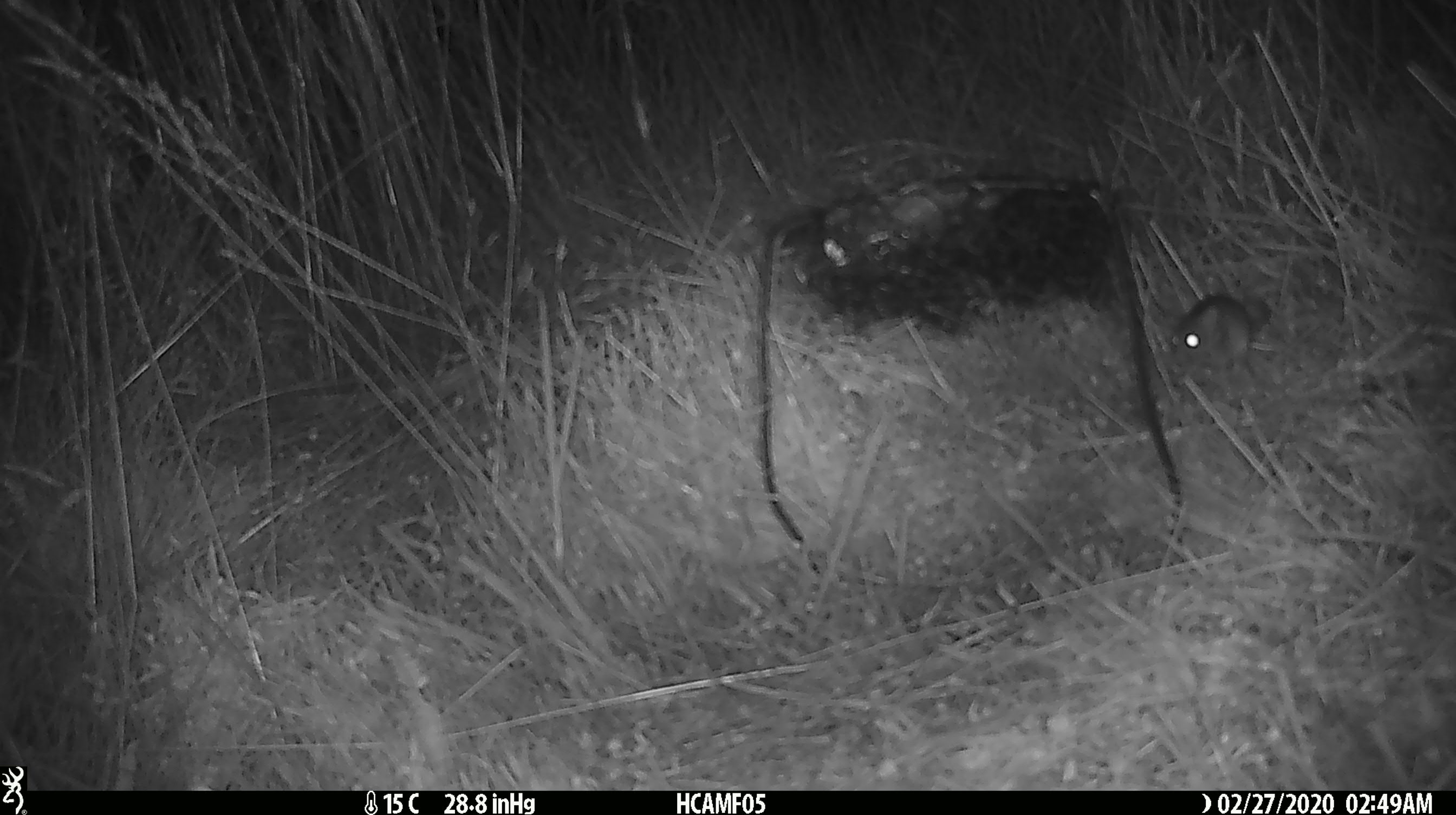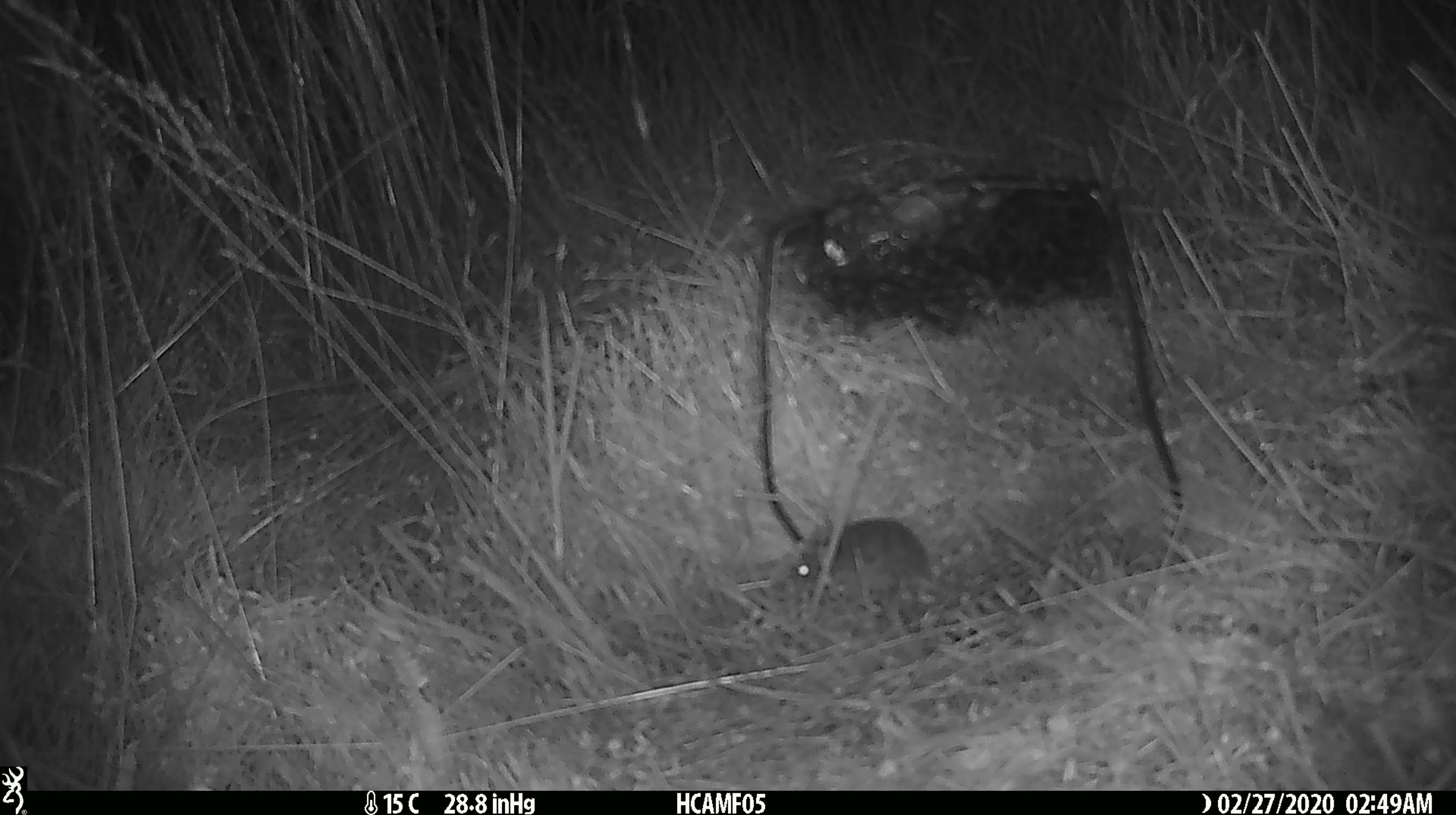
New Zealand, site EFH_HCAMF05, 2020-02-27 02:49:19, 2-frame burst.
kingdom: Animalia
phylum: Chordata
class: Mammalia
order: Rodentia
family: Muridae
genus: Mus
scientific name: Mus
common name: mouse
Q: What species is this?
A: Mouse (Mus).